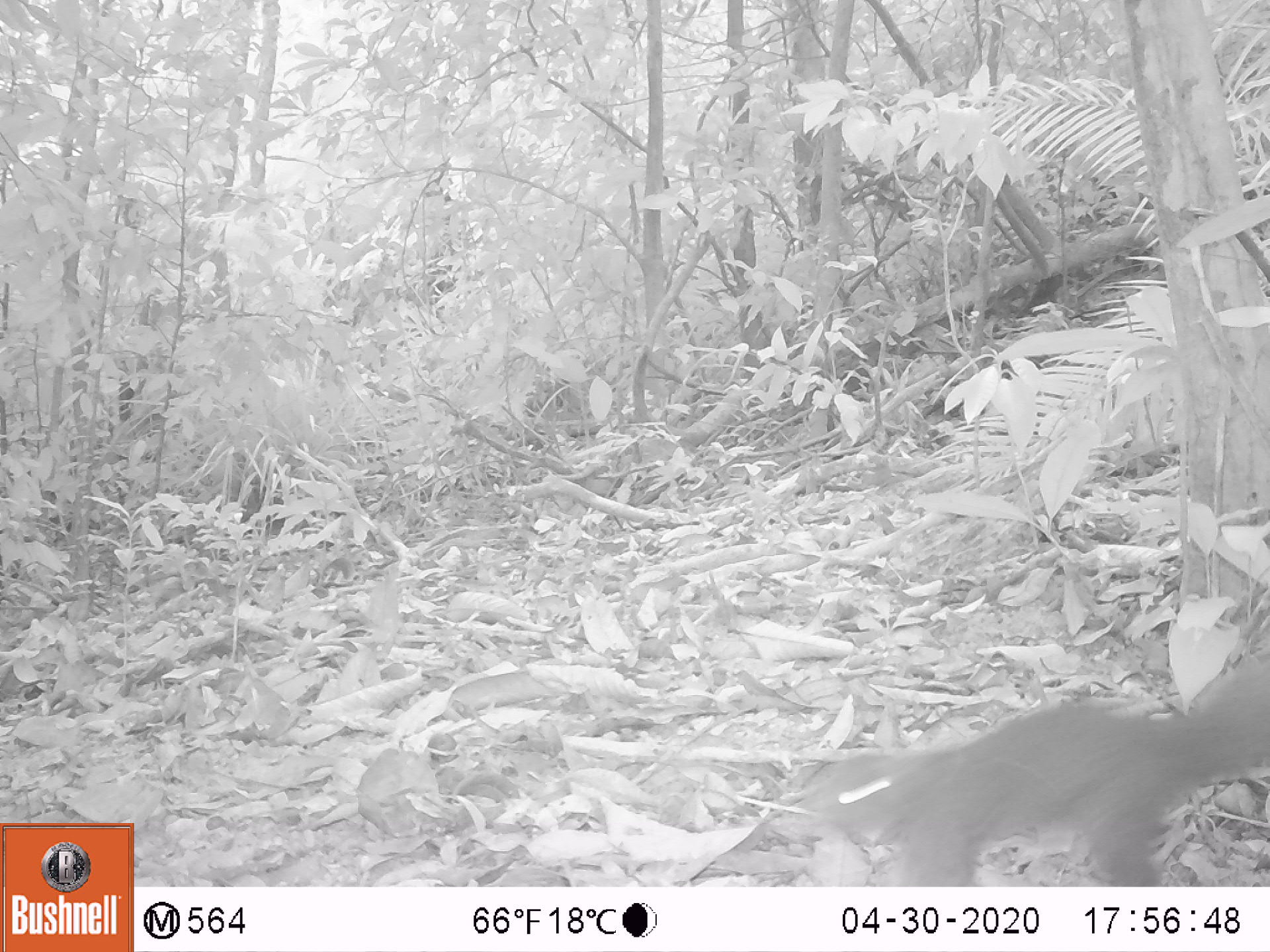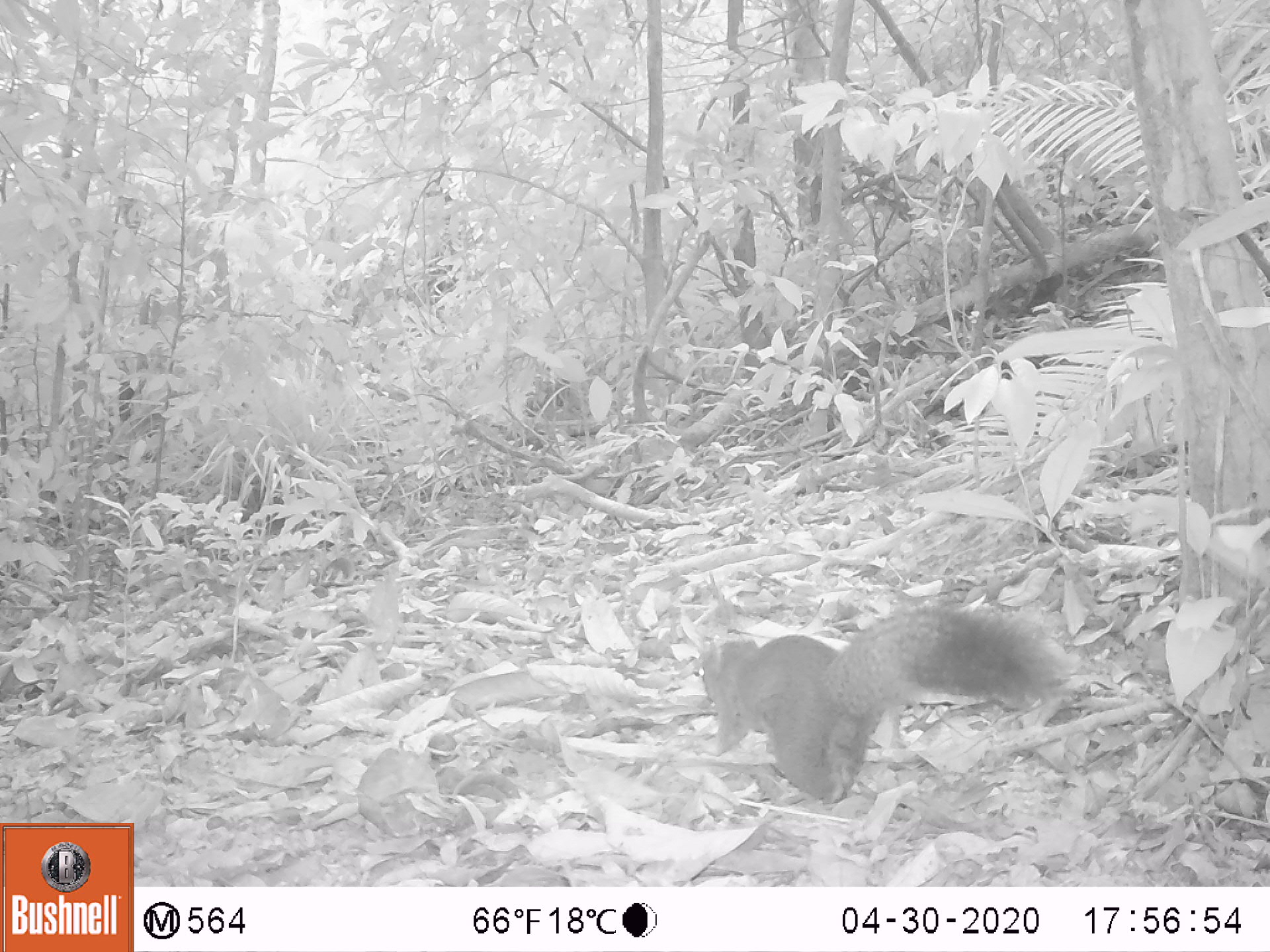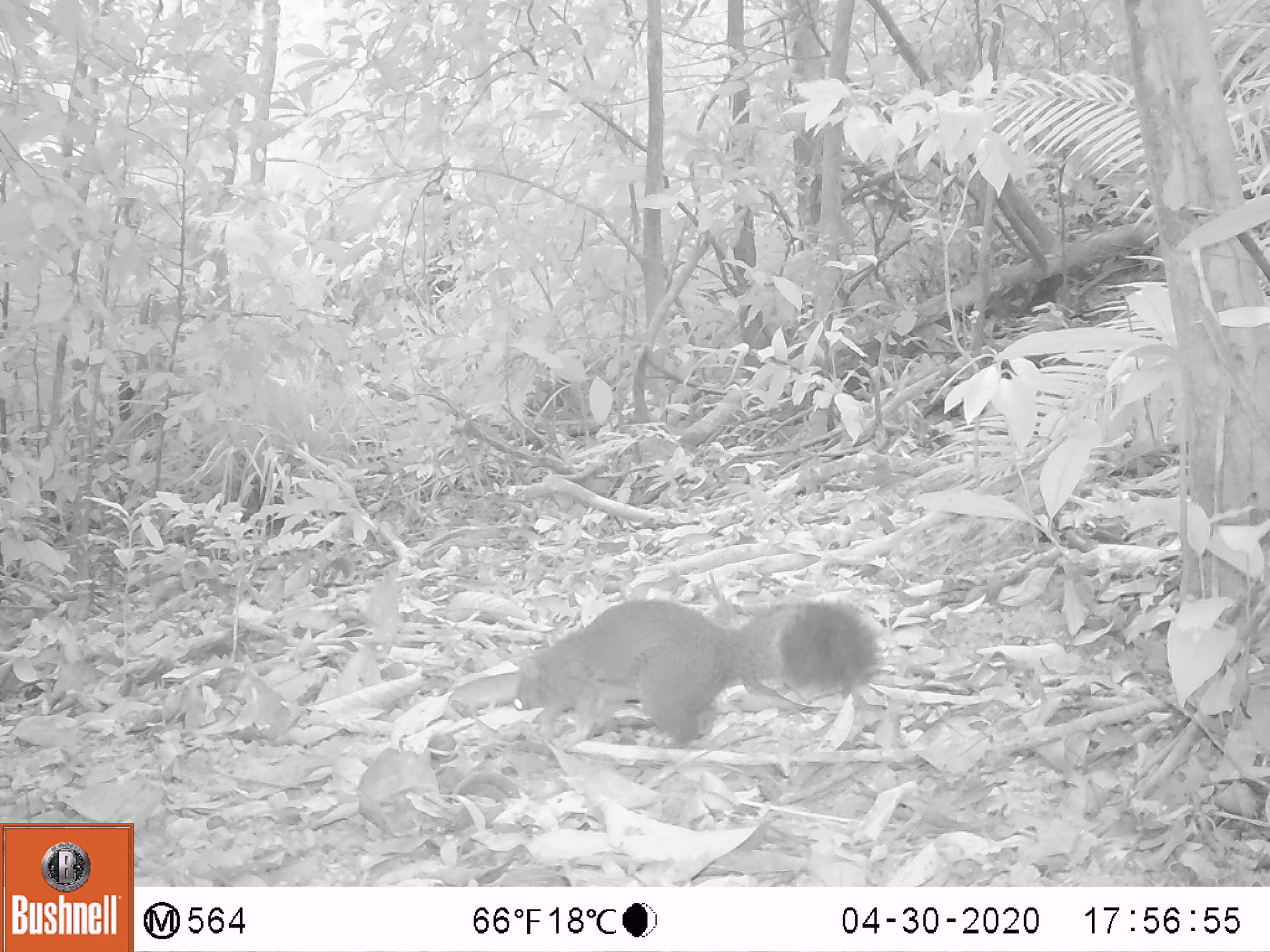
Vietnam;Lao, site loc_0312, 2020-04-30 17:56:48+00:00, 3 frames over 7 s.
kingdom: Animalia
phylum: Chordata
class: Mammalia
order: Rodentia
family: Sciuridae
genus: Callosciurus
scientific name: Callosciurus erythraeus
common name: pallas's squirrel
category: pallass squirrel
Pallass squirrel (pallas's squirrel) (Callosciurus erythraeus). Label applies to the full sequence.